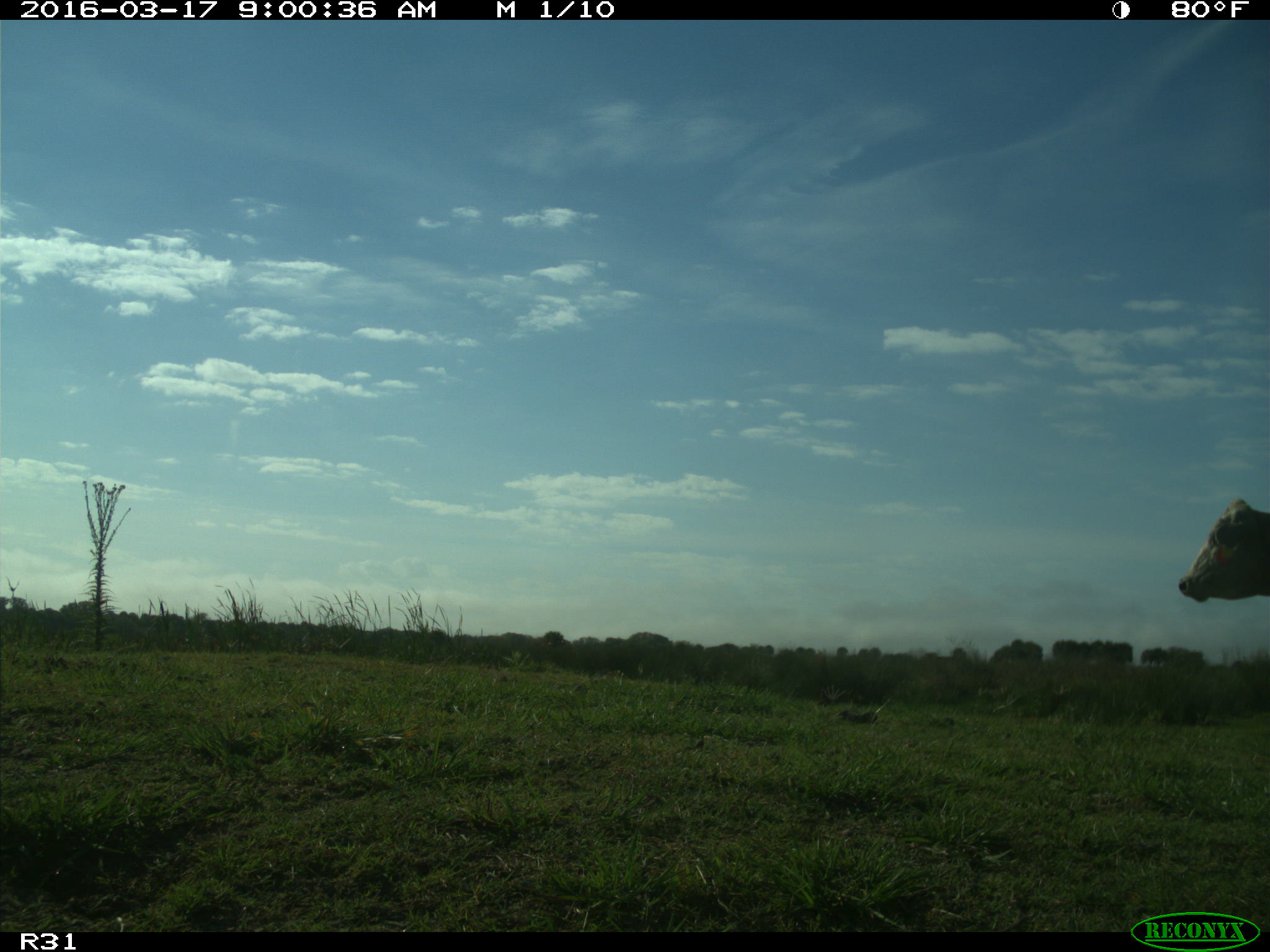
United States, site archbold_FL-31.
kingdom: Animalia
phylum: Chordata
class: Mammalia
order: Artiodactyla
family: Bovidae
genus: Bos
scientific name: Bos taurus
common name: domestic cow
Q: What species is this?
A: Bos taurus (domestic cow).